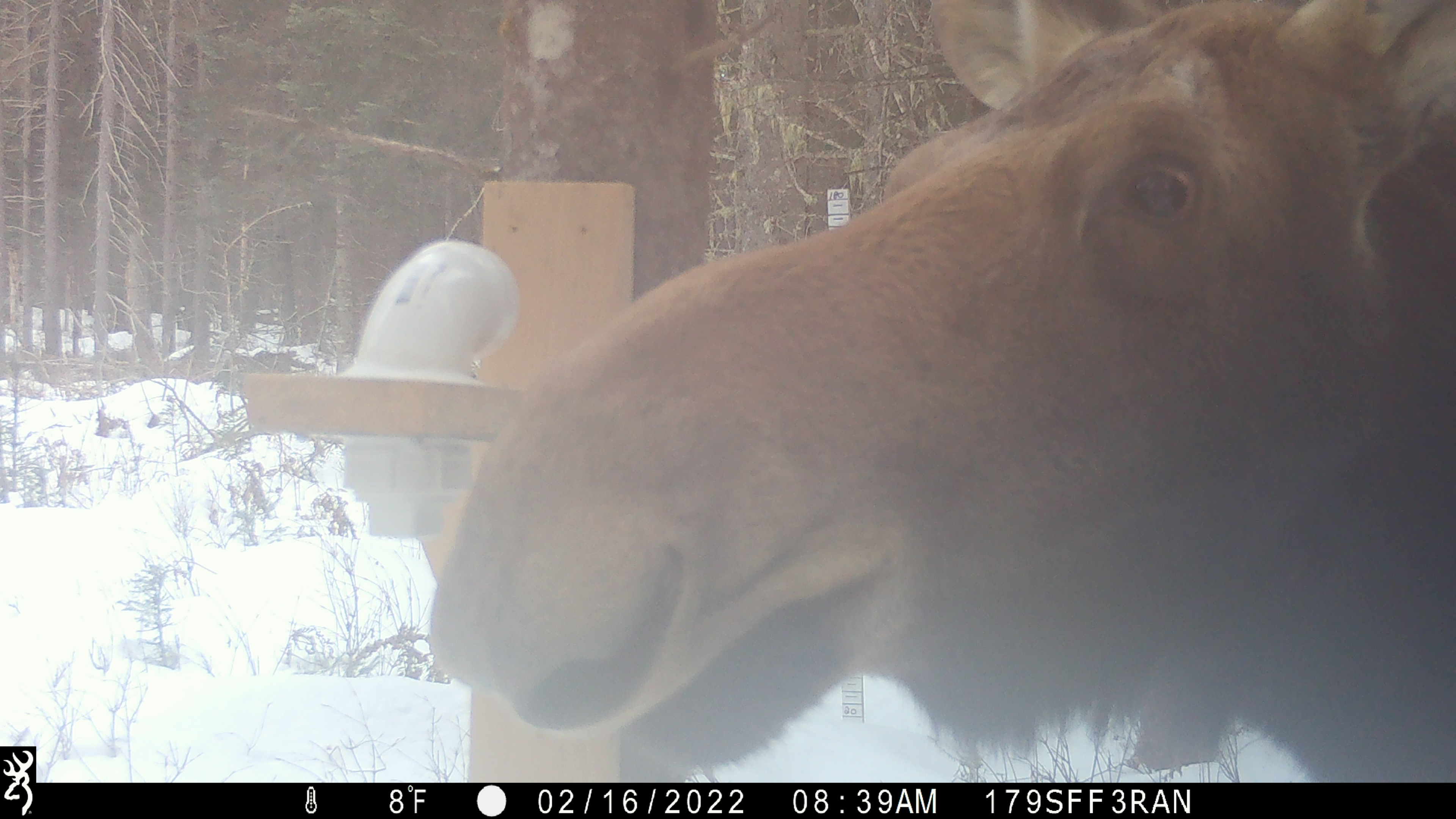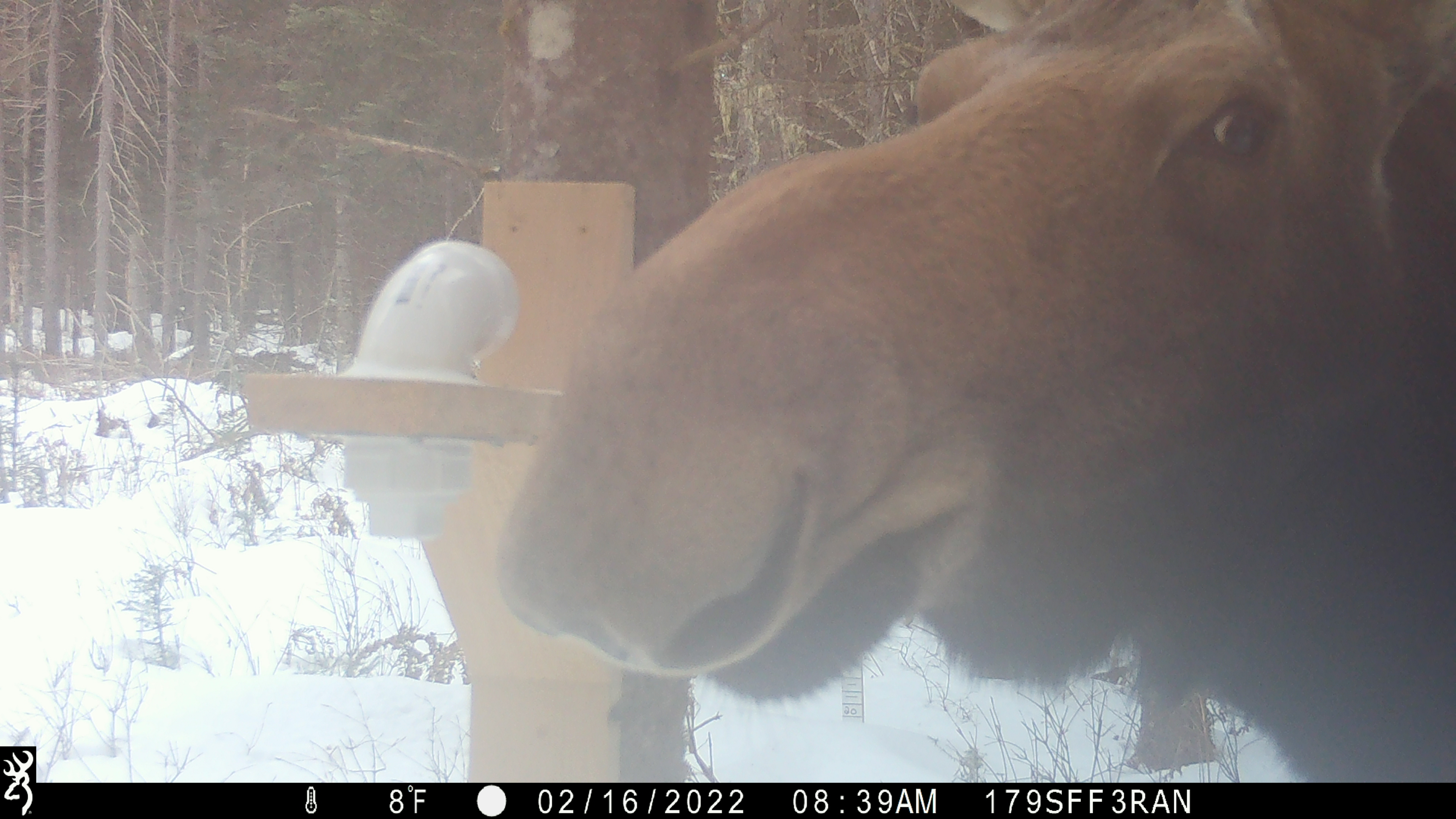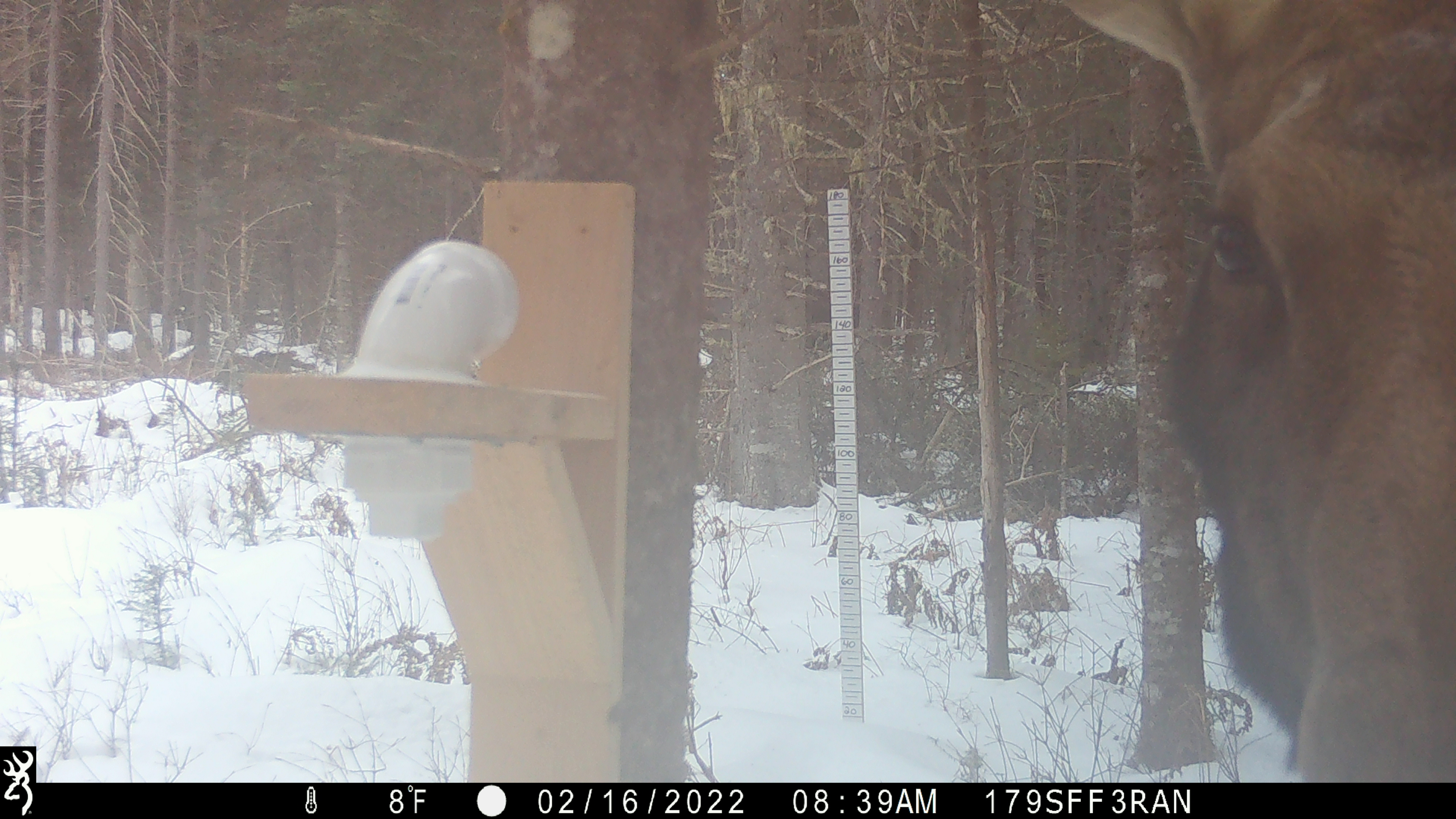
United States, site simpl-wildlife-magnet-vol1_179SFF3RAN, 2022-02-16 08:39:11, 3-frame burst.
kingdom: Animalia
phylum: Chordata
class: Mammalia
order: Artiodactyla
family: Cervidae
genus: Alces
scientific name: Alces alces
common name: moose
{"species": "moose (Alces alces)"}